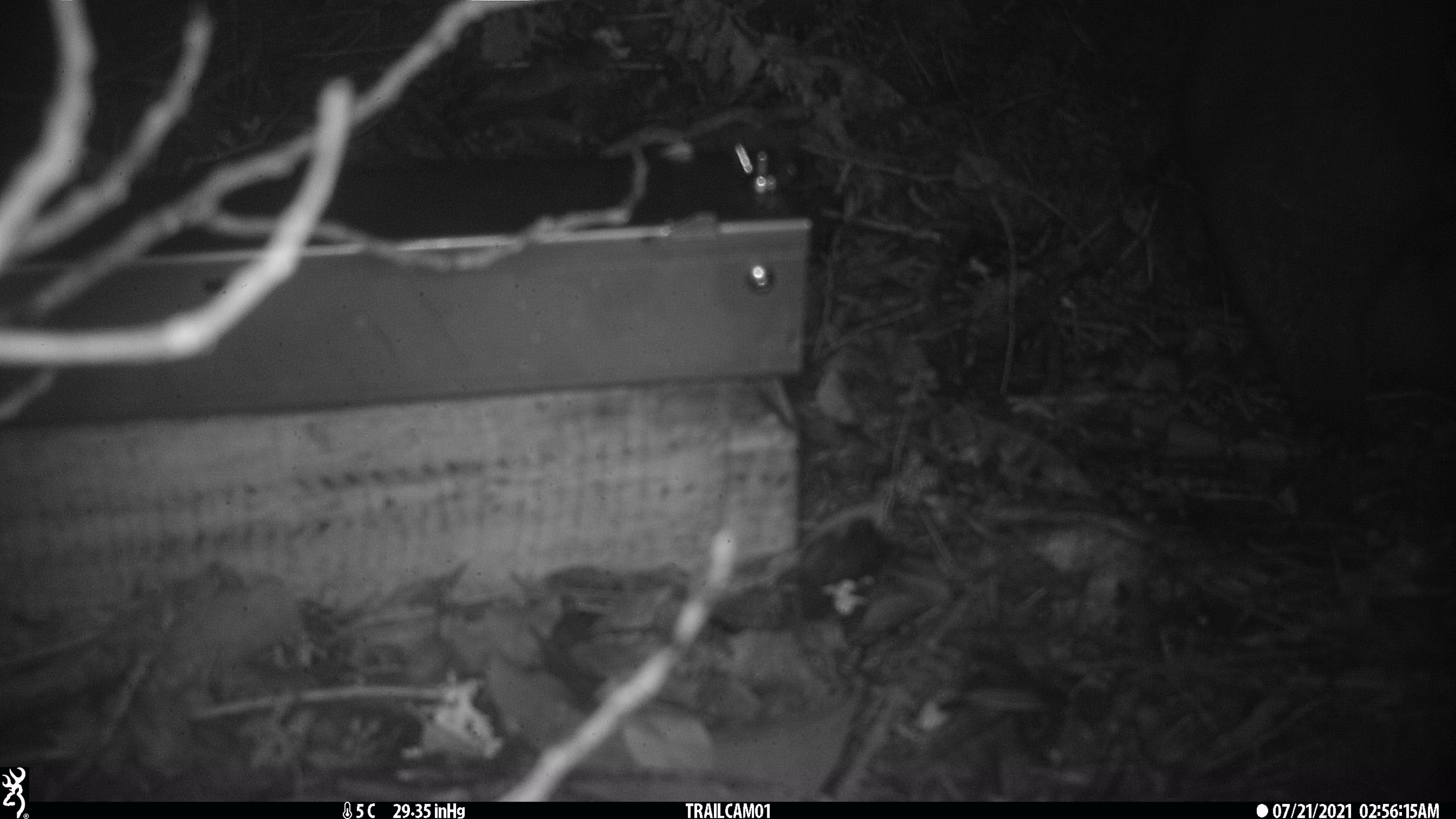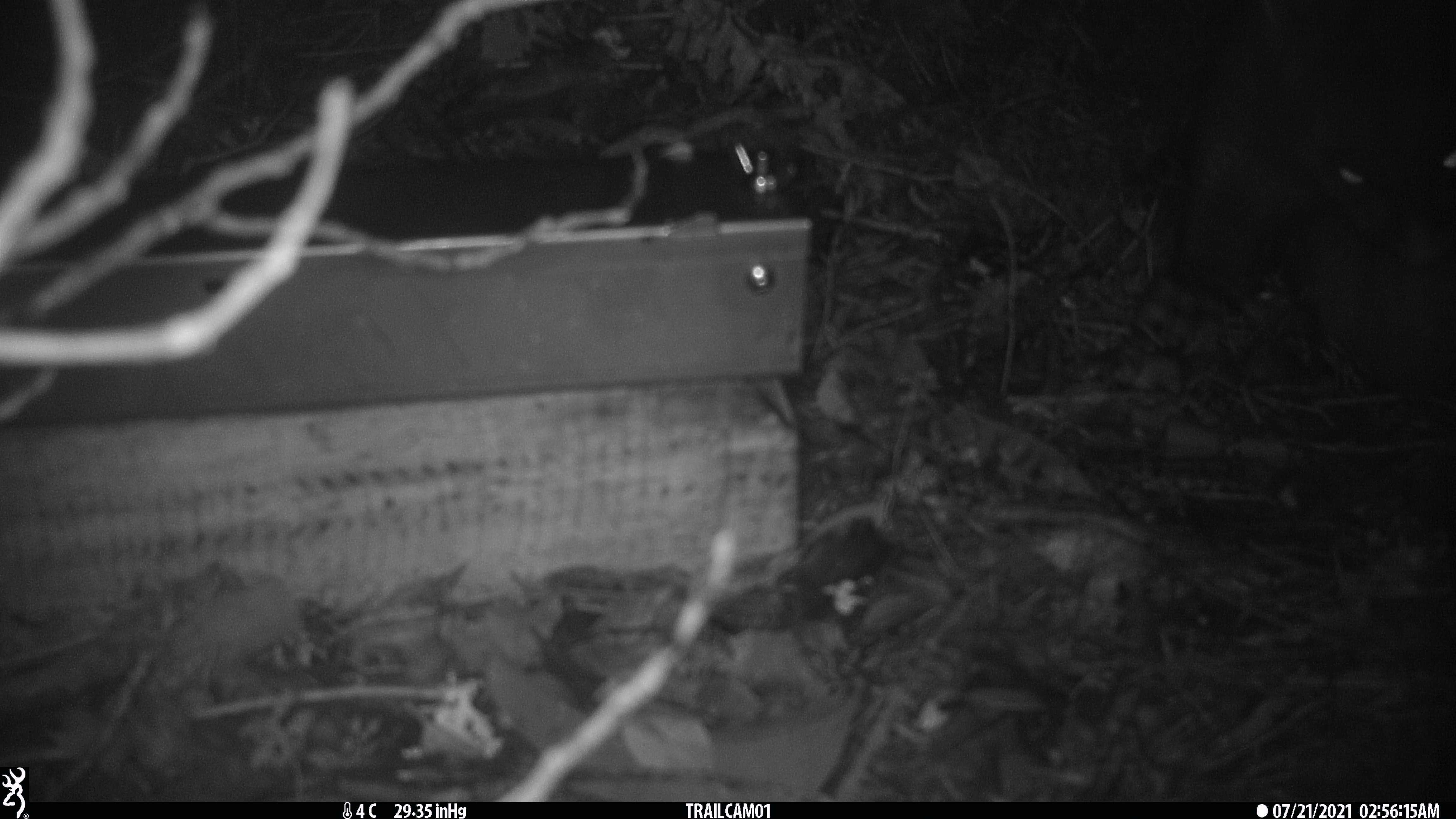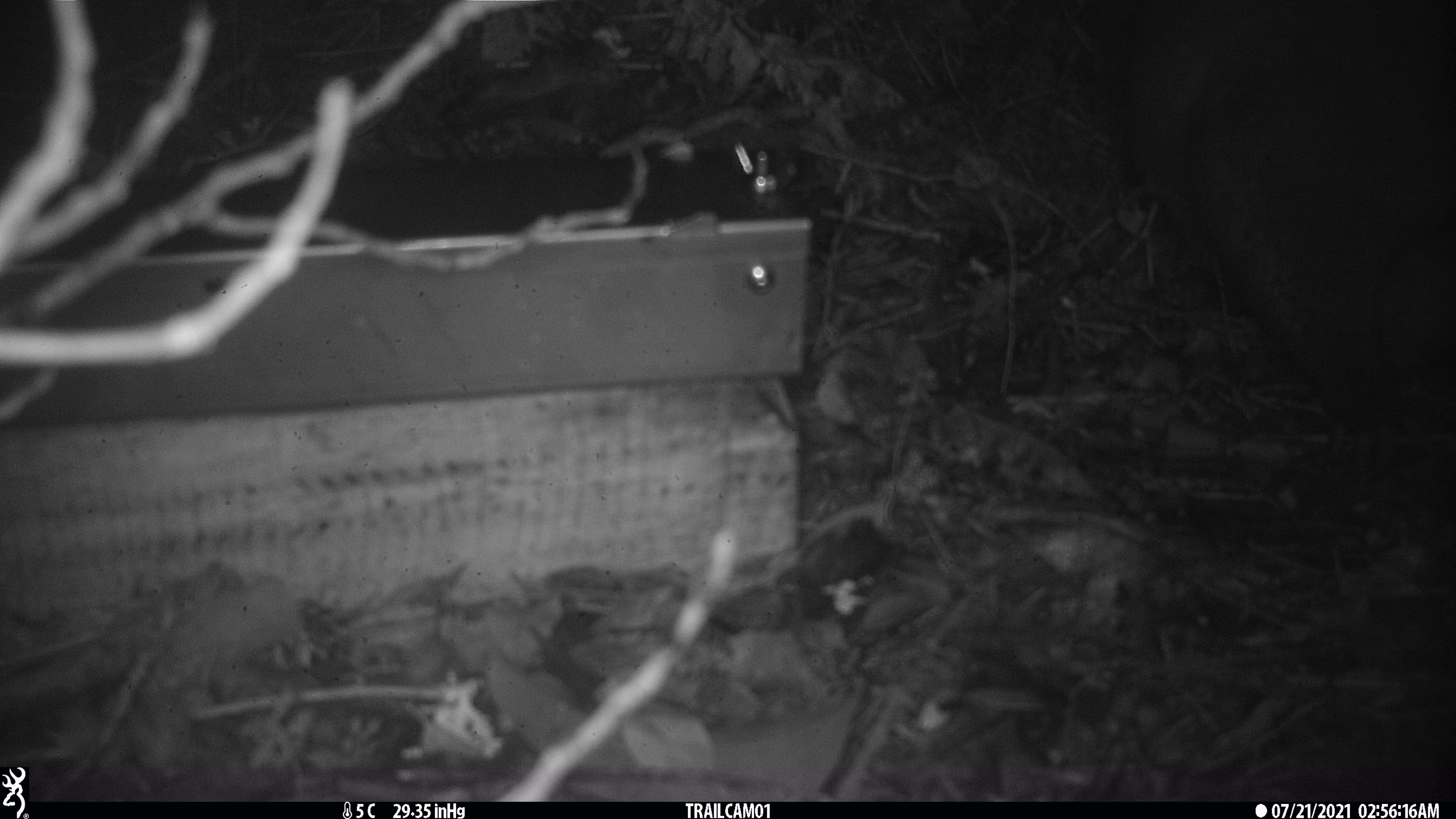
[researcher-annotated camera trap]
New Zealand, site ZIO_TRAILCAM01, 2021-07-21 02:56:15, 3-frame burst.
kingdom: Animalia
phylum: Chordata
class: Mammalia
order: Diprotodontia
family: Phalangeridae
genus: Trichosurus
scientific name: Trichosurus vulpecula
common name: common brushtail possum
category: possum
Possum (common brushtail possum) (Trichosurus vulpecula).